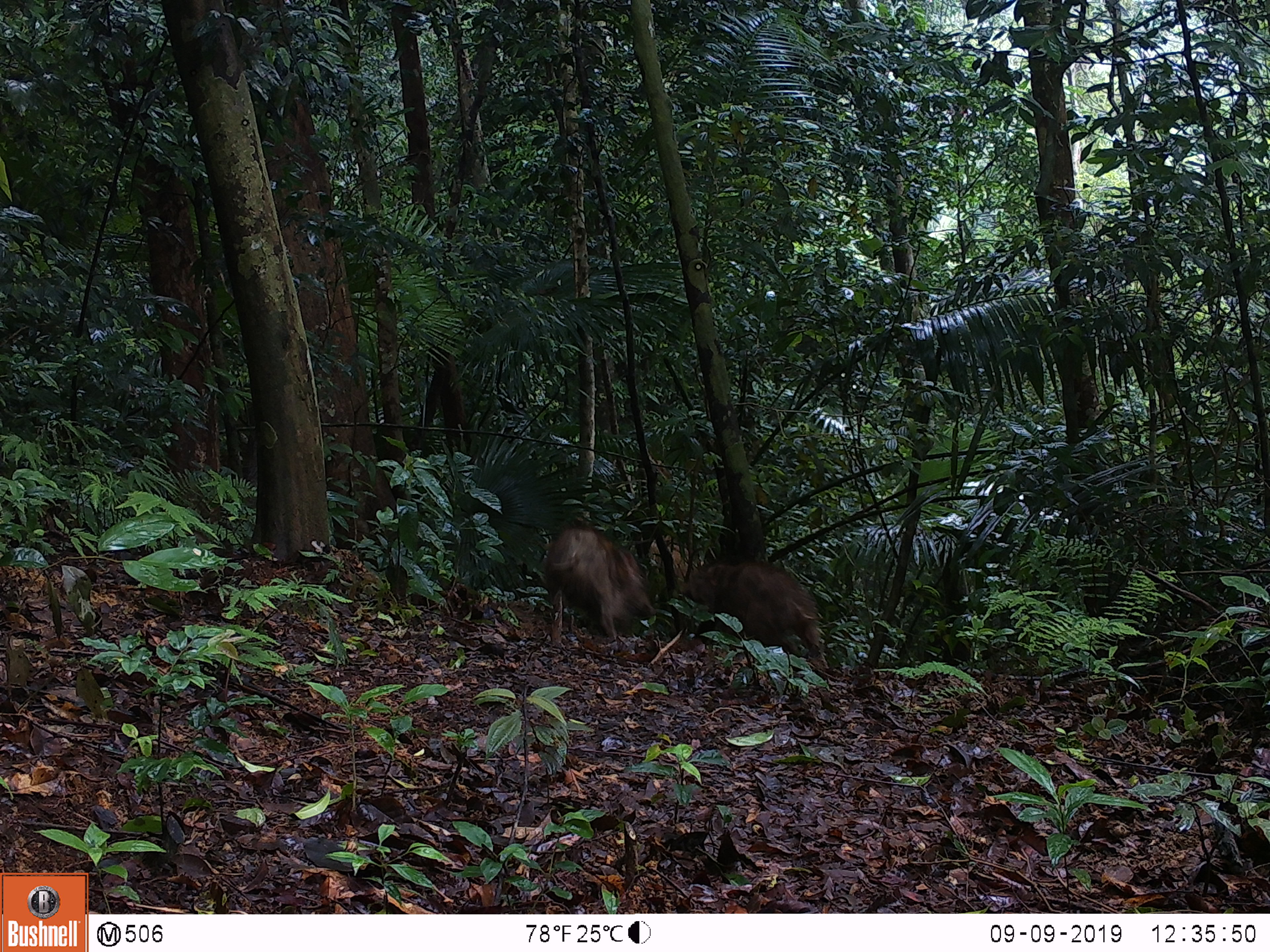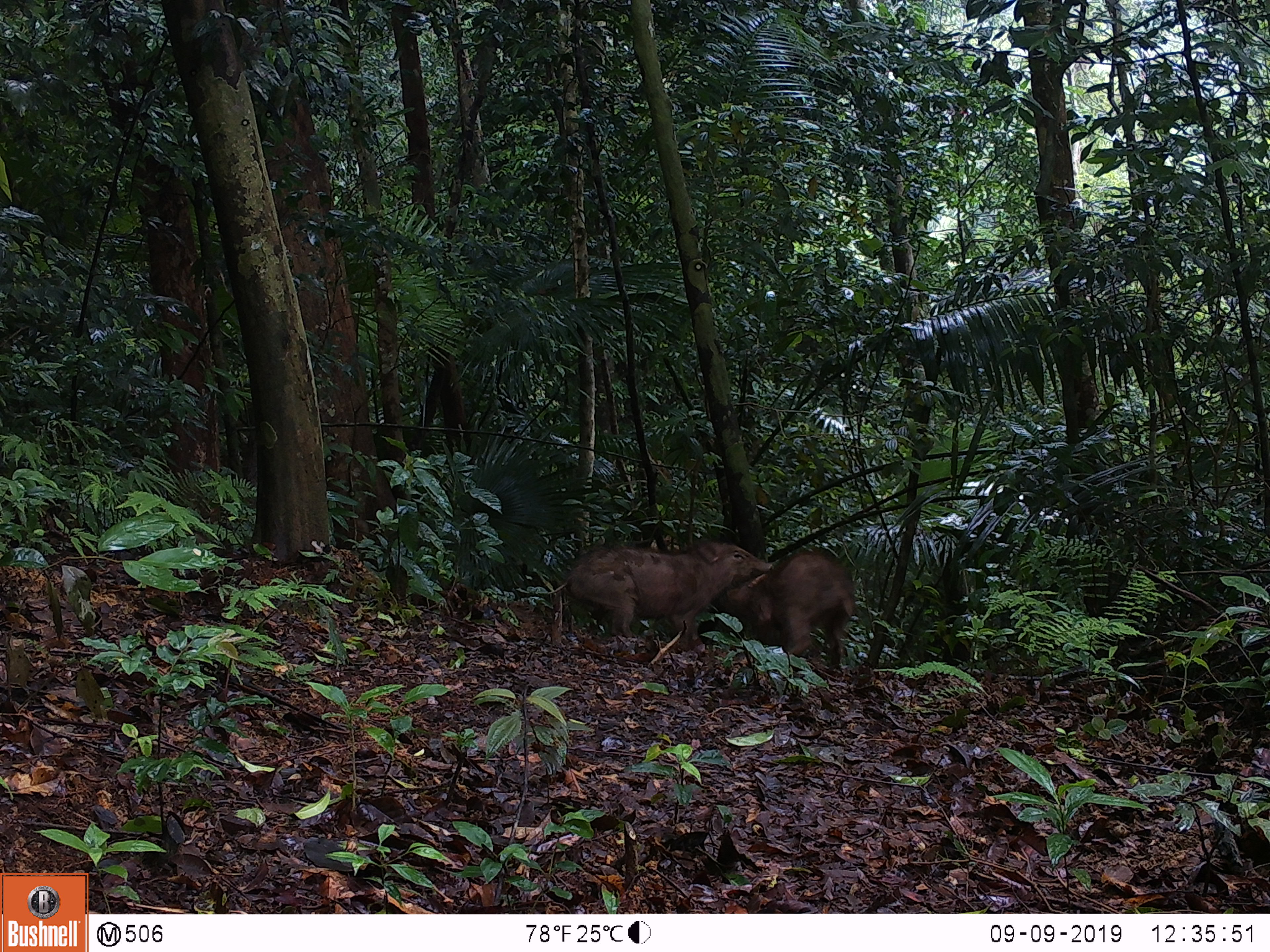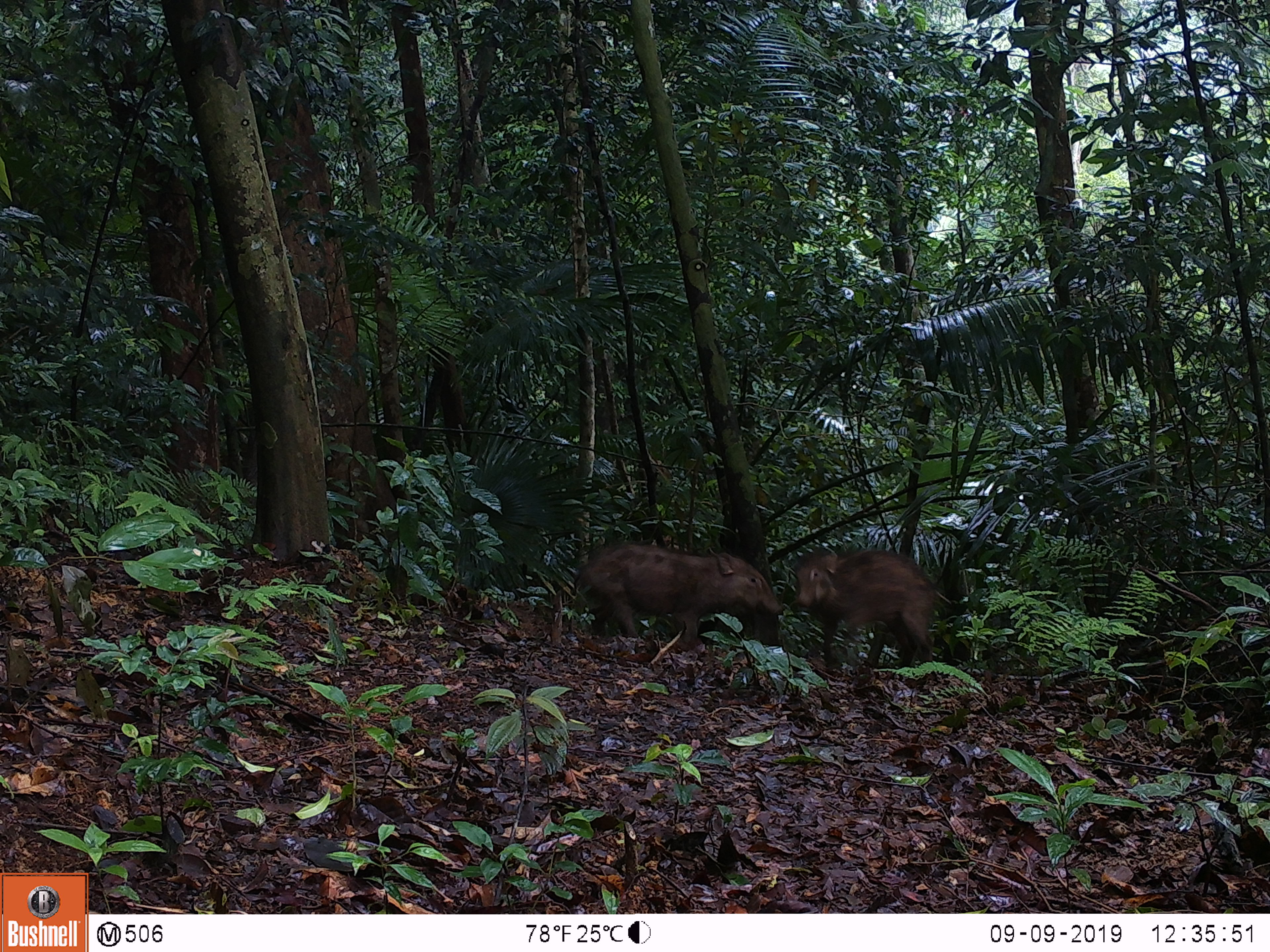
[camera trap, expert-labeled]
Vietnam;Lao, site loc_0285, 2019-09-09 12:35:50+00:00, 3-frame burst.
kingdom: Animalia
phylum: Chordata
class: Mammalia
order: Artiodactyla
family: Suidae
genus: Sus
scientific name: Sus scrofa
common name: eurasian wild pig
Eurasian wild pig (Sus scrofa). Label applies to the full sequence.